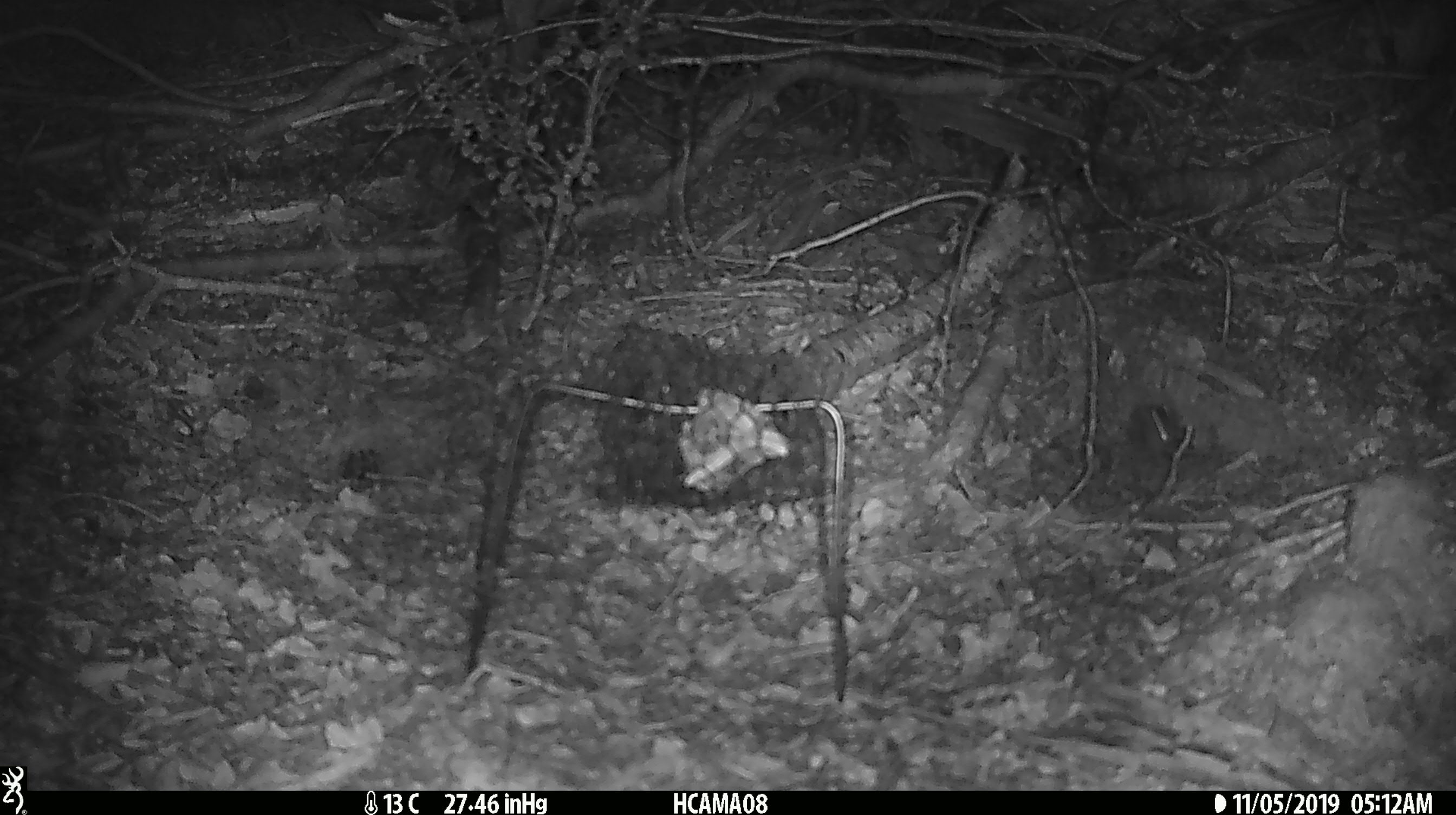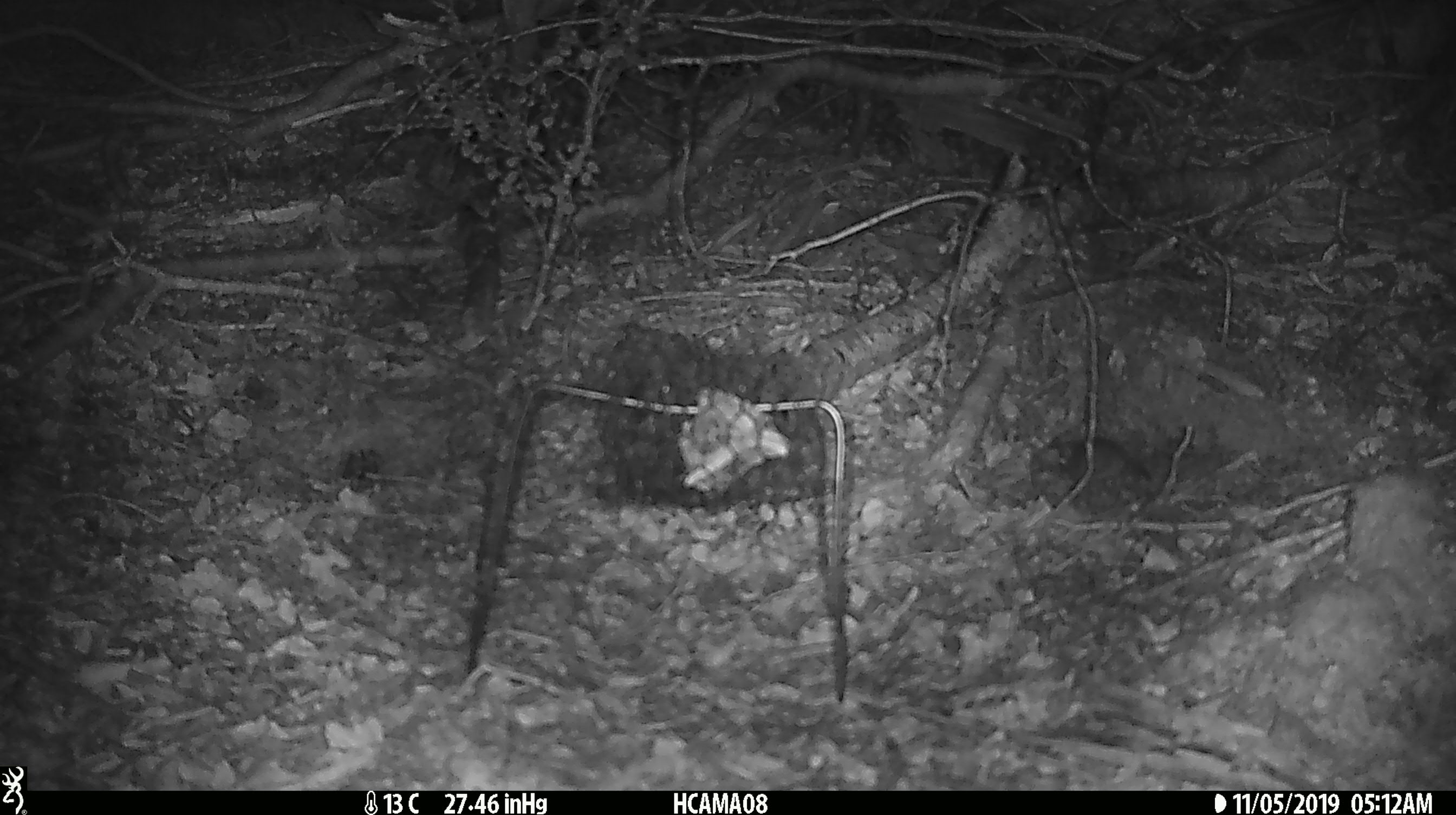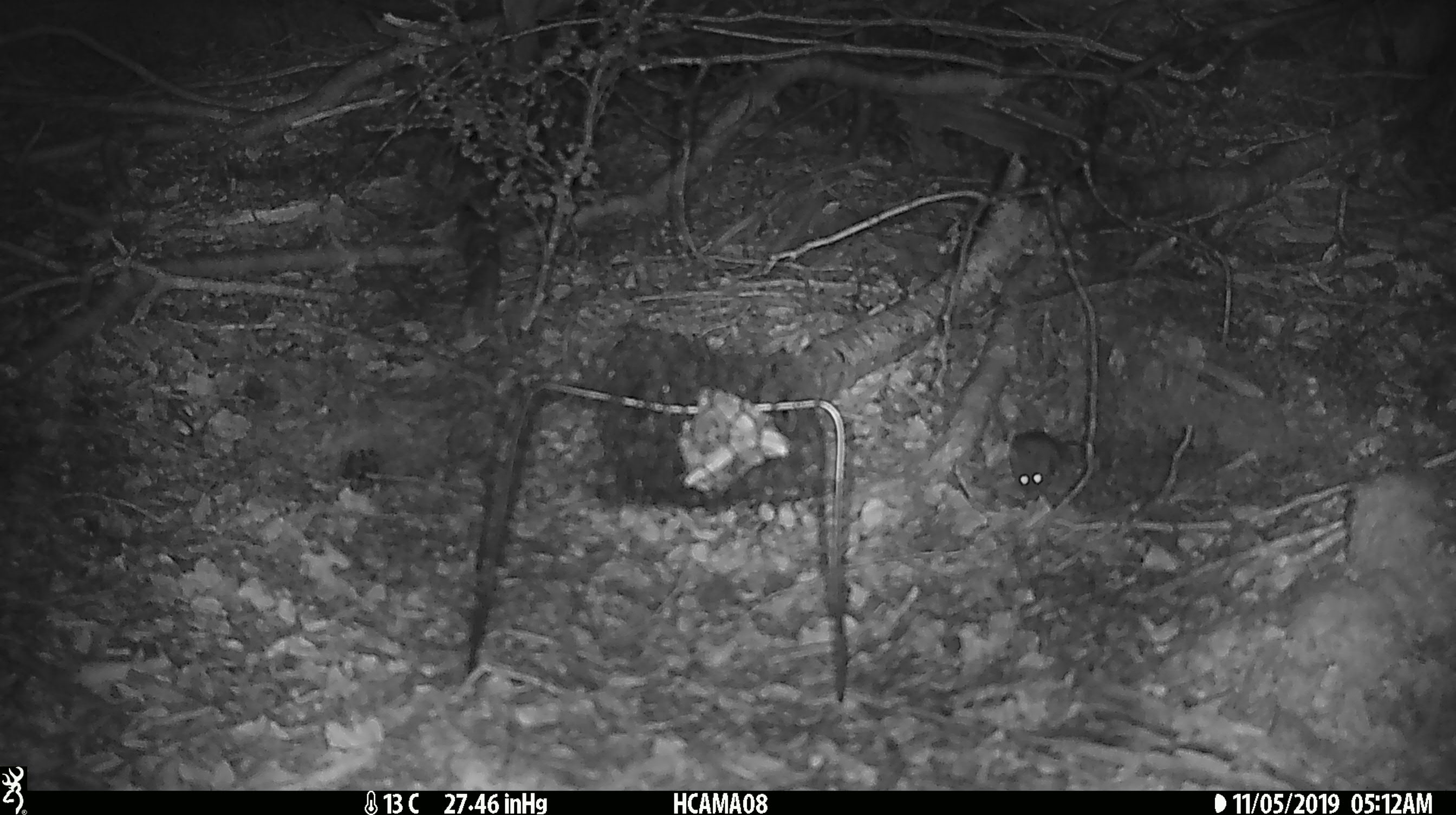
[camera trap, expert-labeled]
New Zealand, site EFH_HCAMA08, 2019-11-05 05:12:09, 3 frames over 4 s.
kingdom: Animalia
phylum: Chordata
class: Mammalia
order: Rodentia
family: Muridae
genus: Mus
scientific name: Mus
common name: mouse